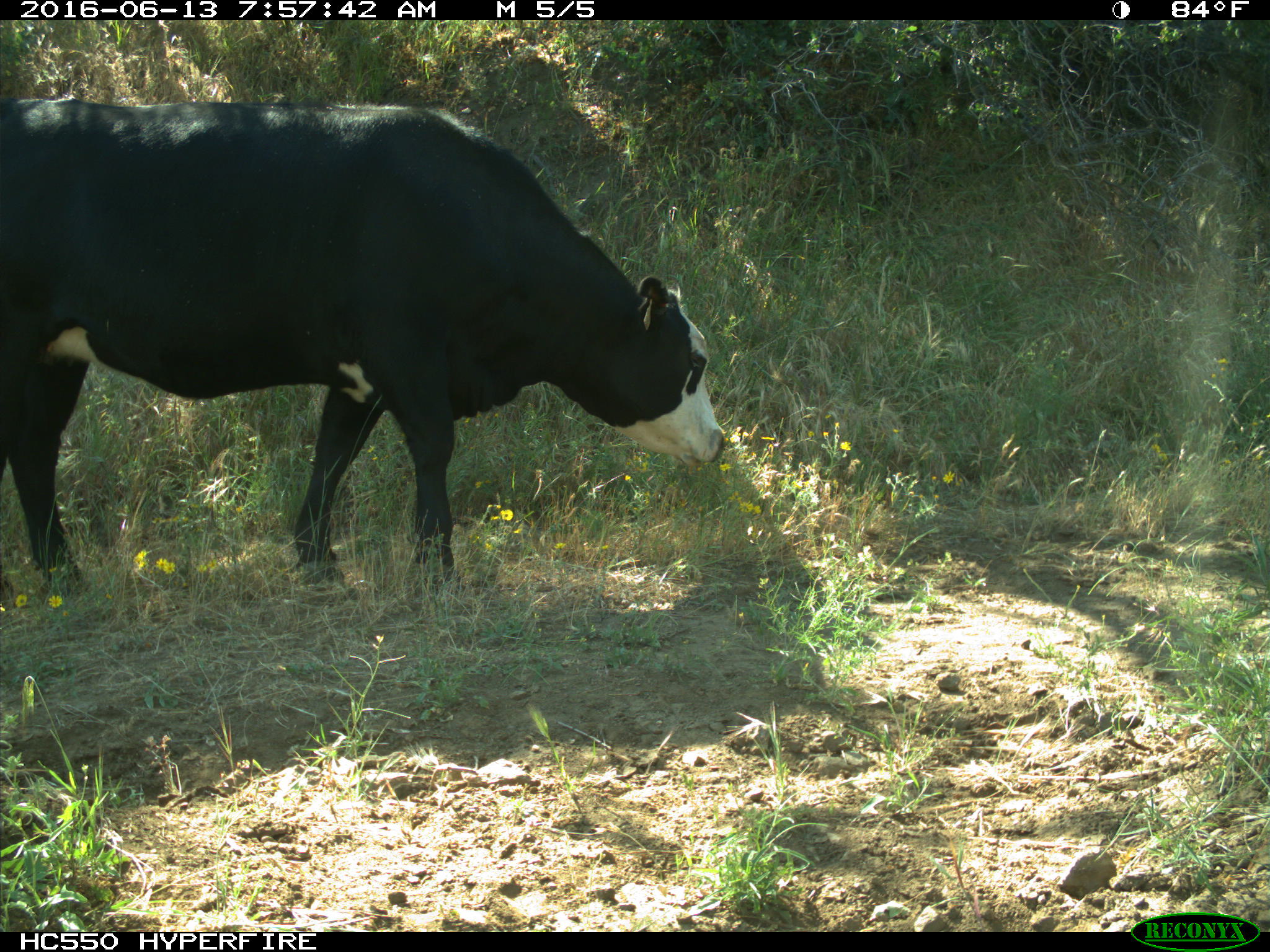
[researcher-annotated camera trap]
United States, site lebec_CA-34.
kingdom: Animalia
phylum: Chordata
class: Mammalia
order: Artiodactyla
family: Bovidae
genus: Bos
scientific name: Bos taurus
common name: domestic cow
Bos taurus (domestic cow).